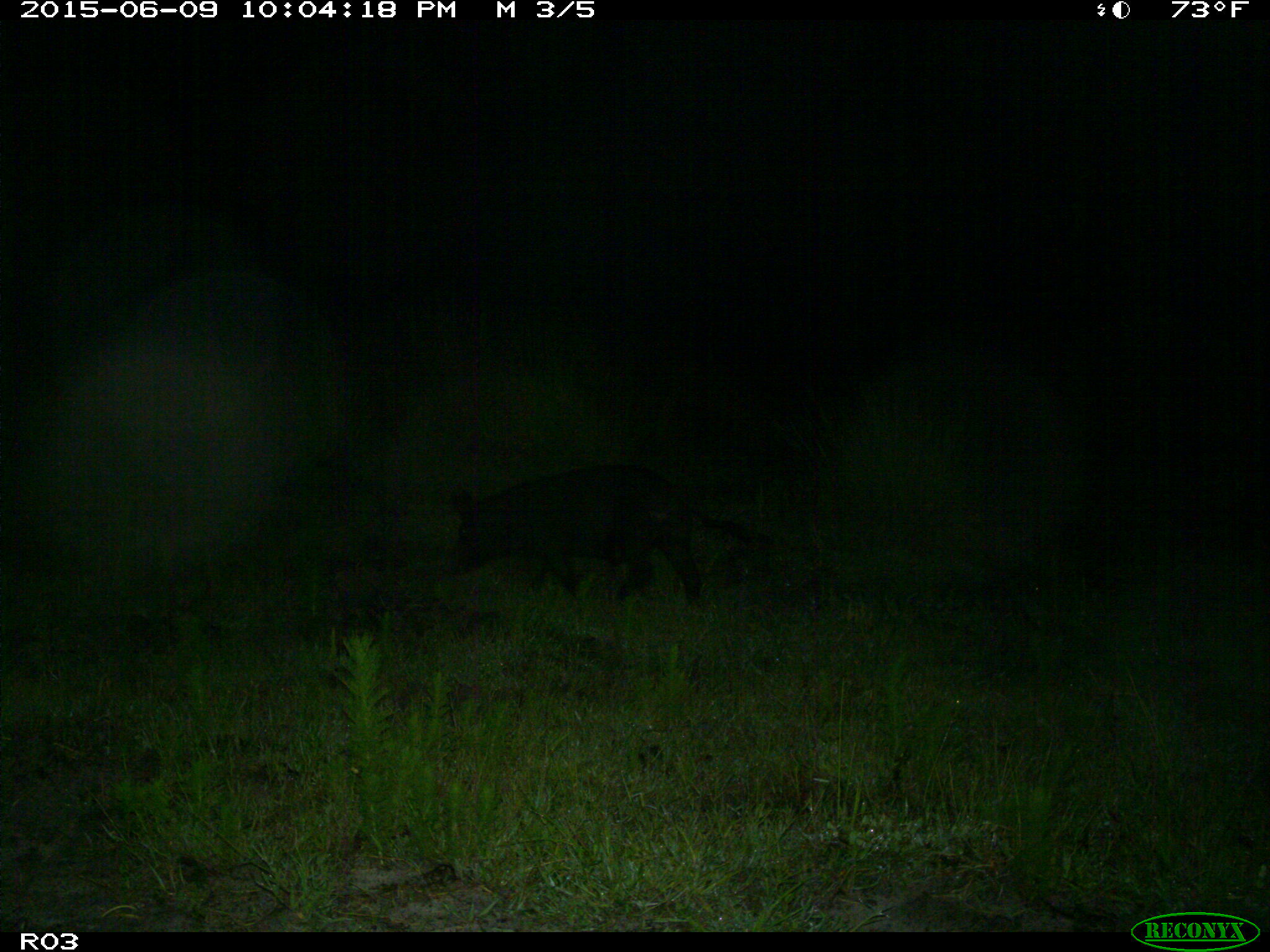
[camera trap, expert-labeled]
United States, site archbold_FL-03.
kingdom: Animalia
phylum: Chordata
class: Mammalia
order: Artiodactyla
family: Suidae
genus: Sus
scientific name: Sus scrofa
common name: wild boar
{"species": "Sus scrofa (wild boar)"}